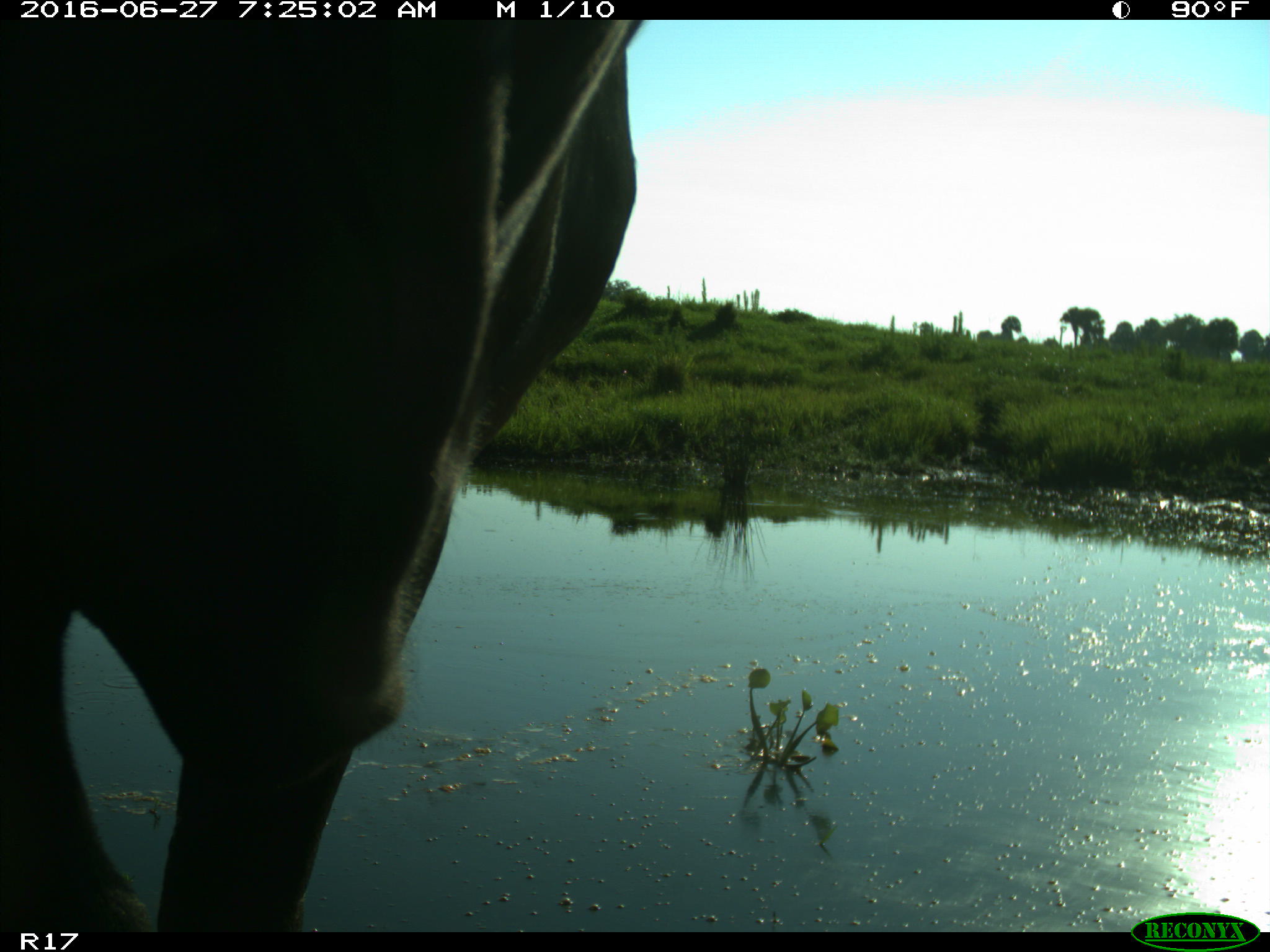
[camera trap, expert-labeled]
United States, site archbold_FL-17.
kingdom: Animalia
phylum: Chordata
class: Mammalia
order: Artiodactyla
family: Bovidae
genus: Bos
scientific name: Bos taurus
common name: domestic cow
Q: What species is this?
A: Bos taurus (domestic cow).